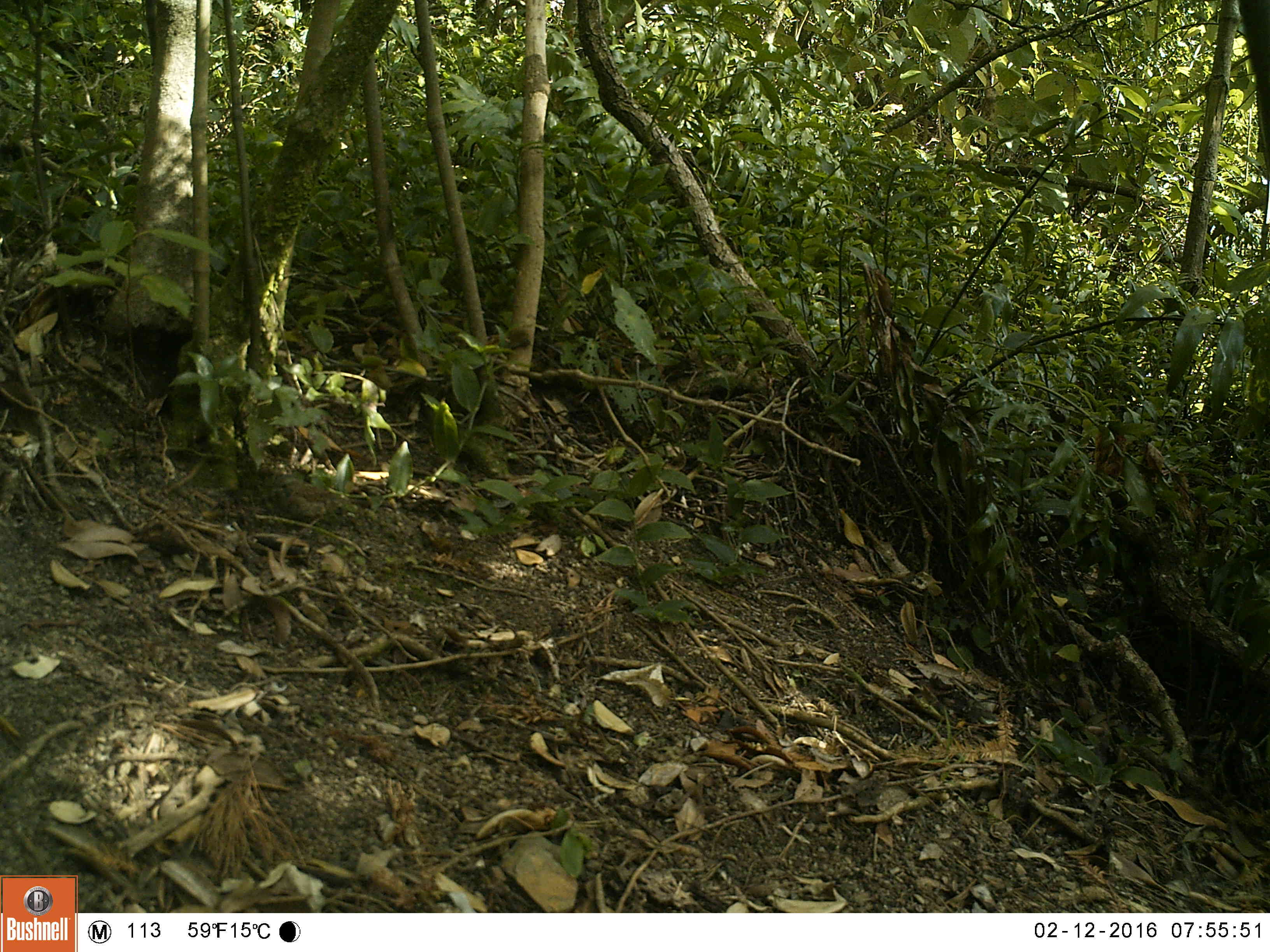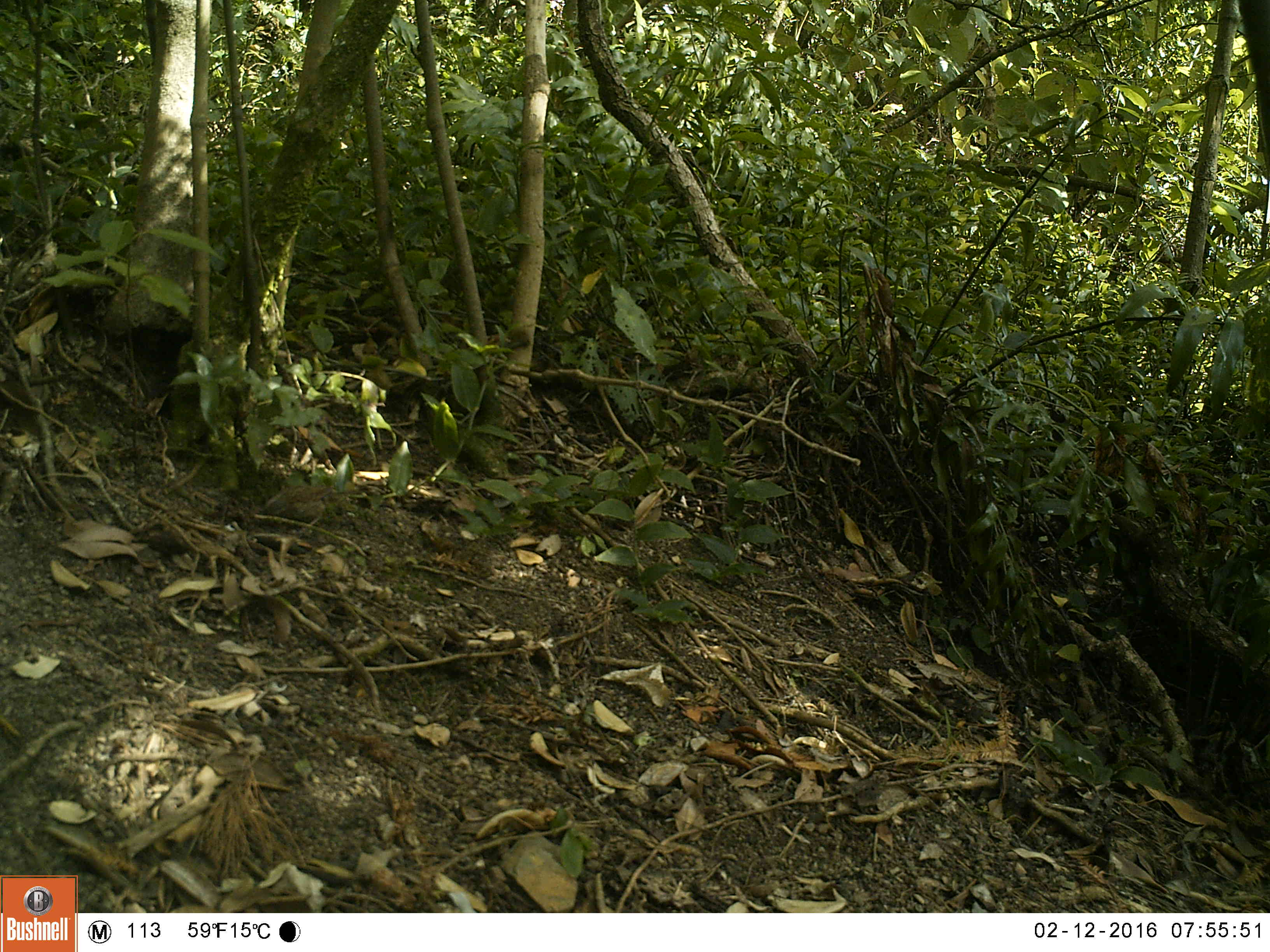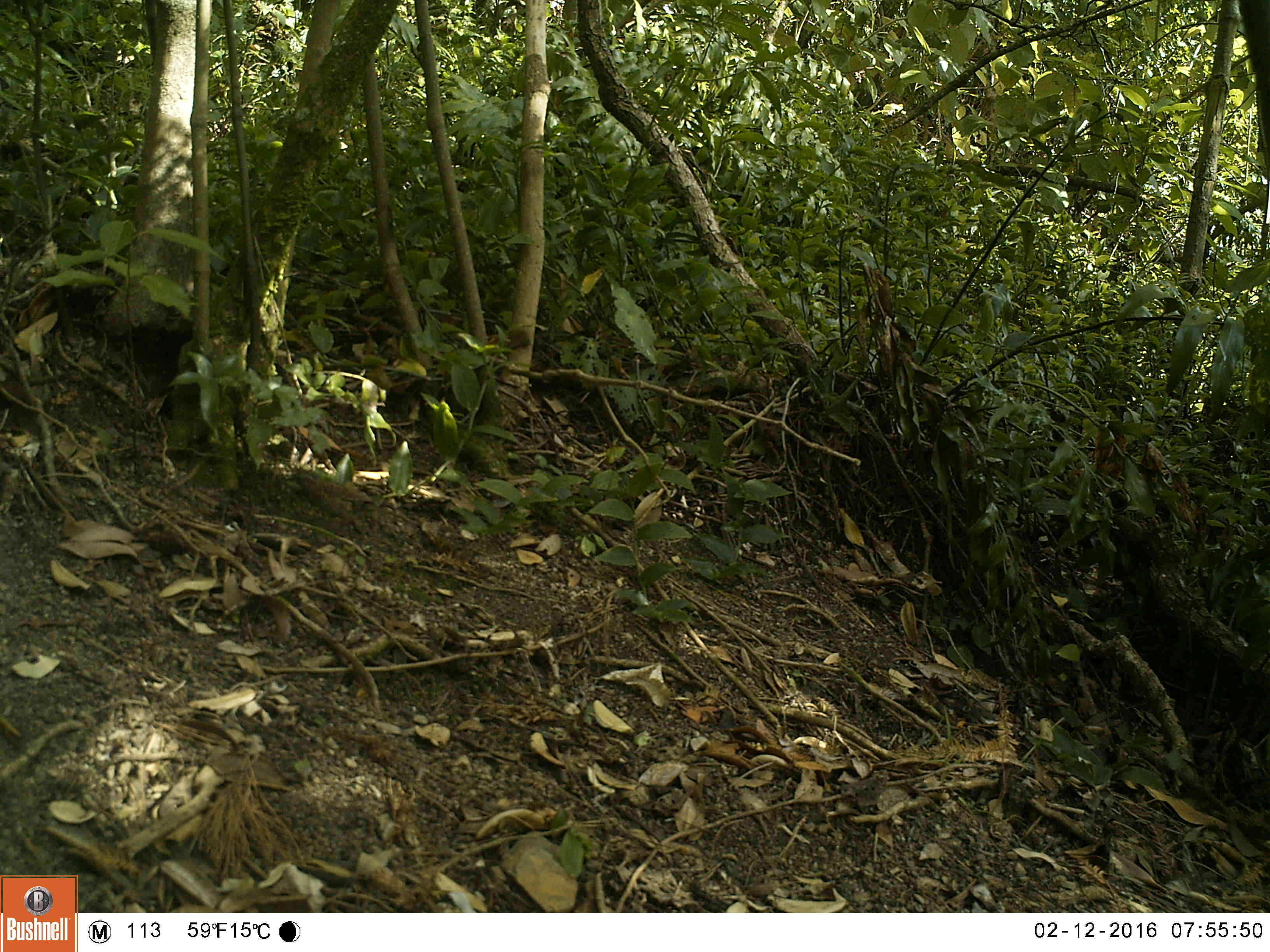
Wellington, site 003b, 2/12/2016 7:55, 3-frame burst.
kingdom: Animalia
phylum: Chordata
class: Aves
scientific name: Aves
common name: bird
Bird (Aves).